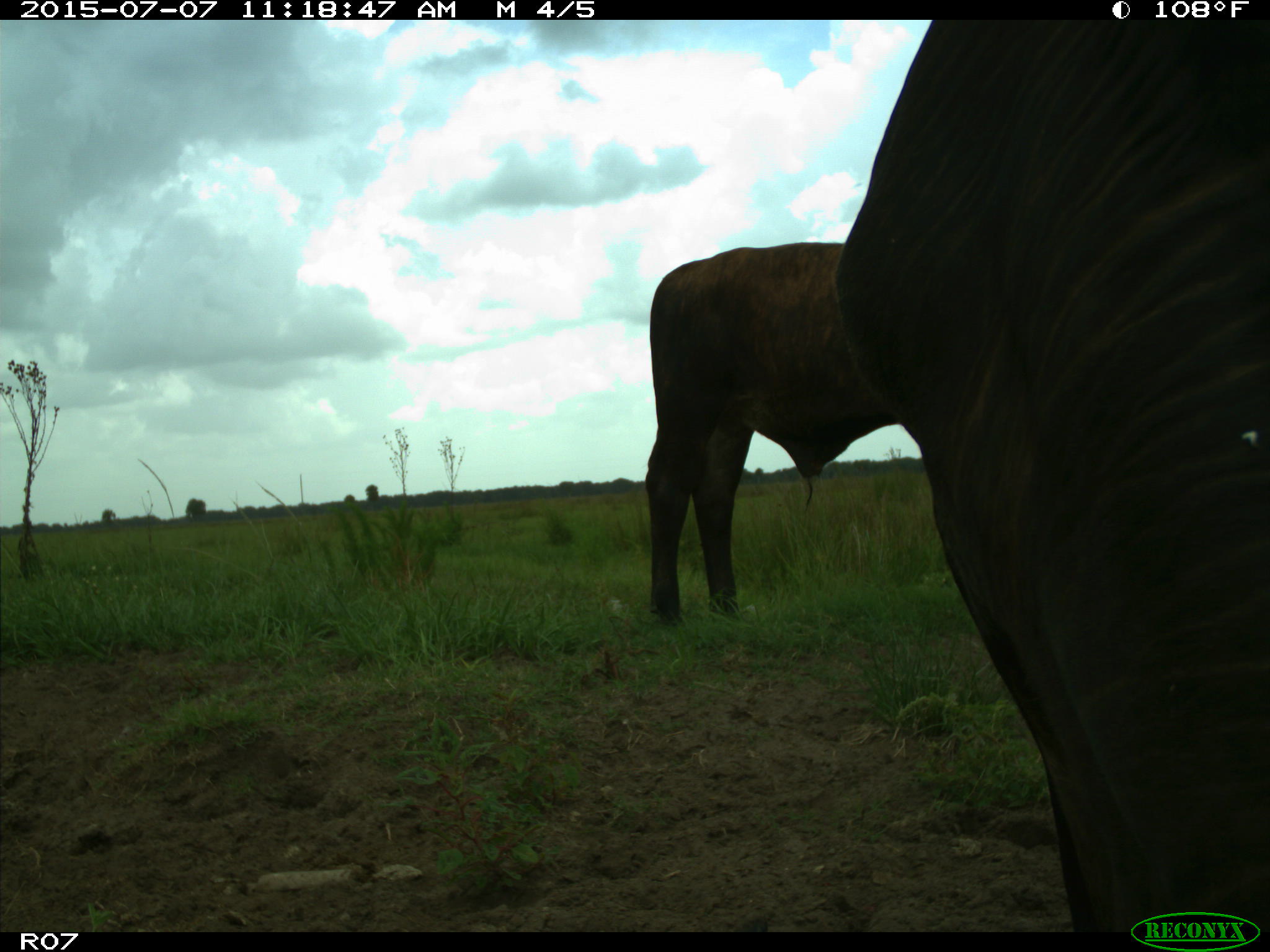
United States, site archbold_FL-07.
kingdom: Animalia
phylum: Chordata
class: Mammalia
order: Artiodactyla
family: Bovidae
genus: Bos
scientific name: Bos taurus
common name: domestic cow